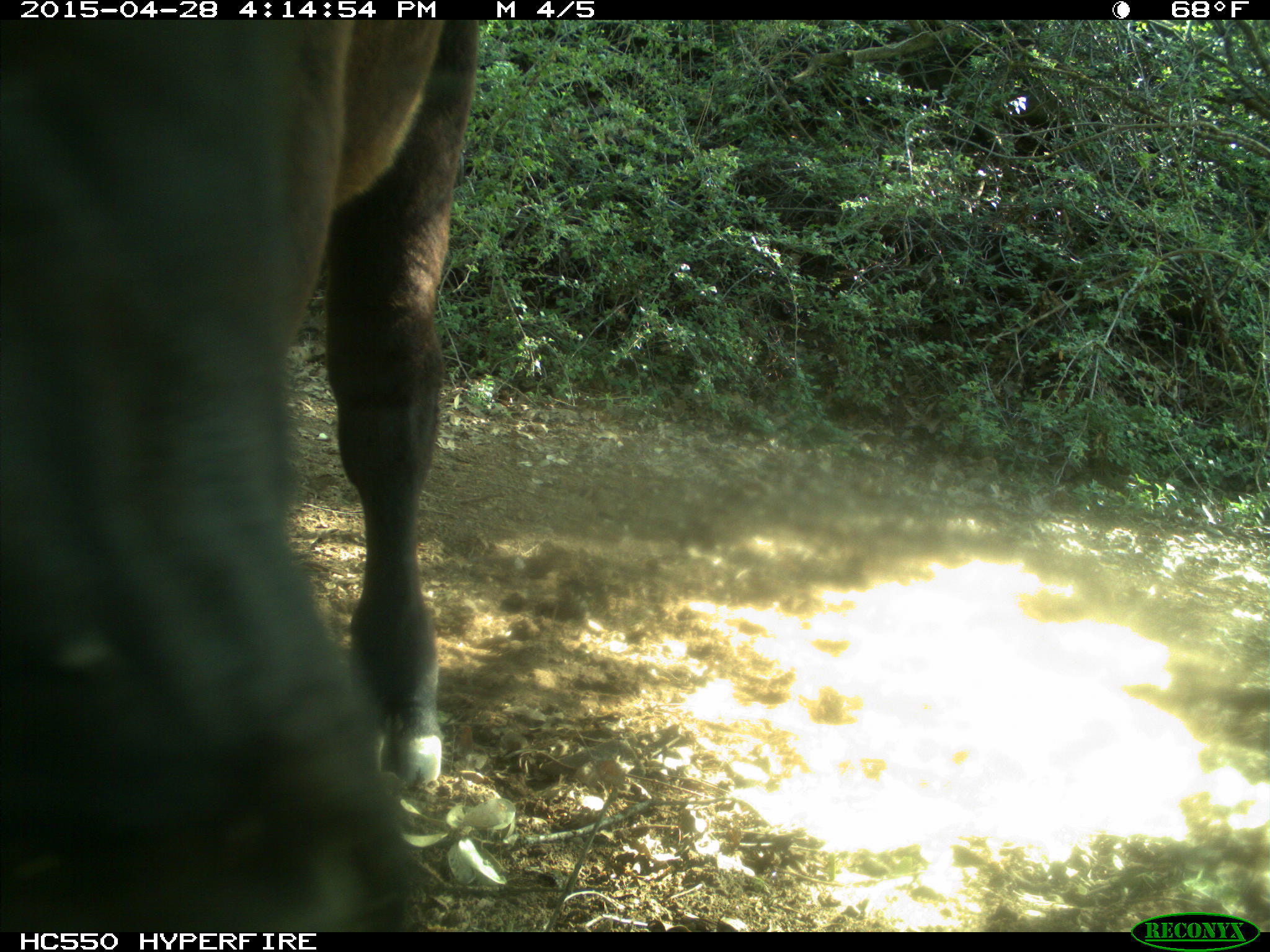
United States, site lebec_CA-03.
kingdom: Animalia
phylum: Chordata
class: Mammalia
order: Artiodactyla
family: Bovidae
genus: Bos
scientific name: Bos taurus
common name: domestic cow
Bos taurus (domestic cow).